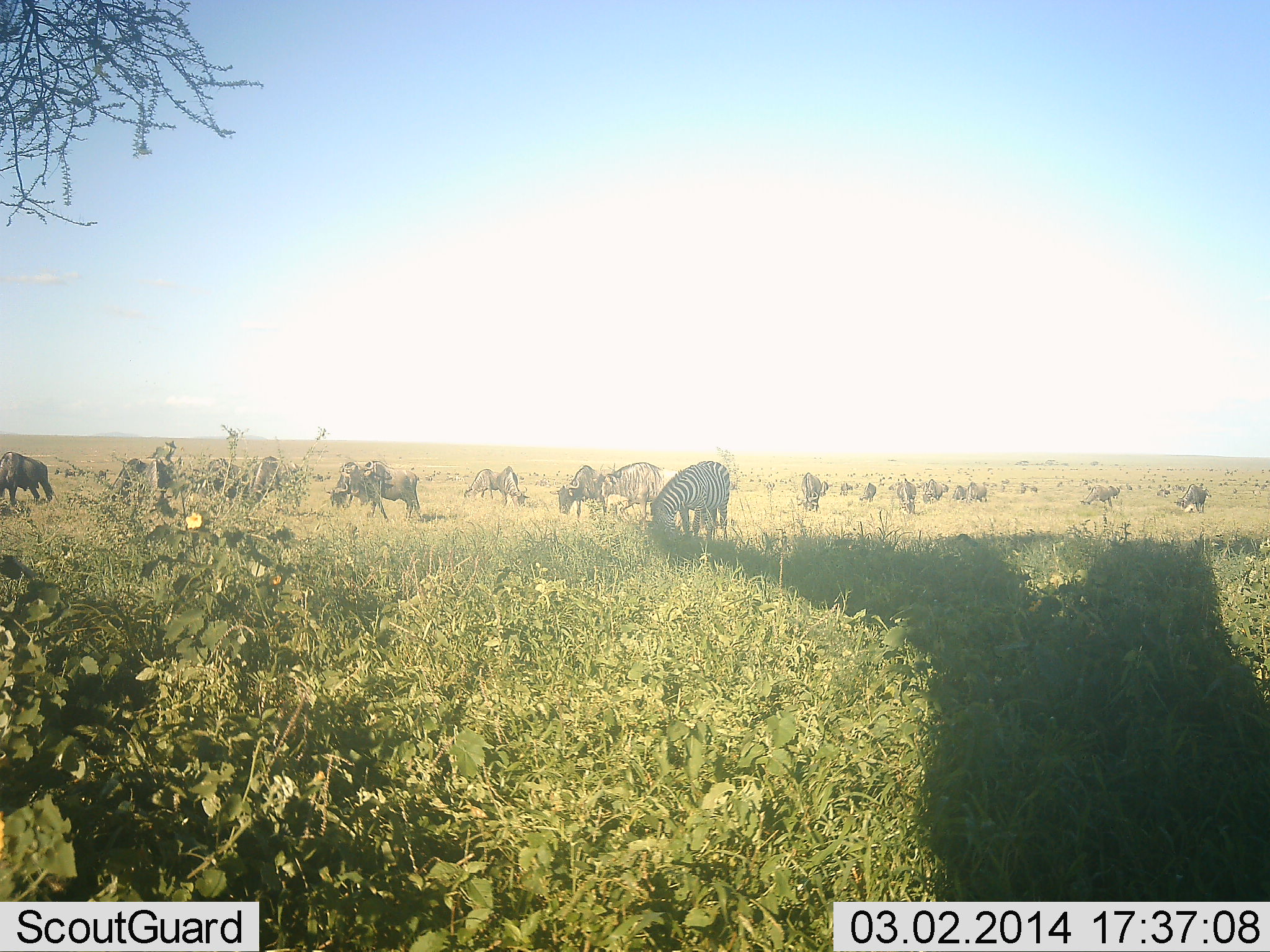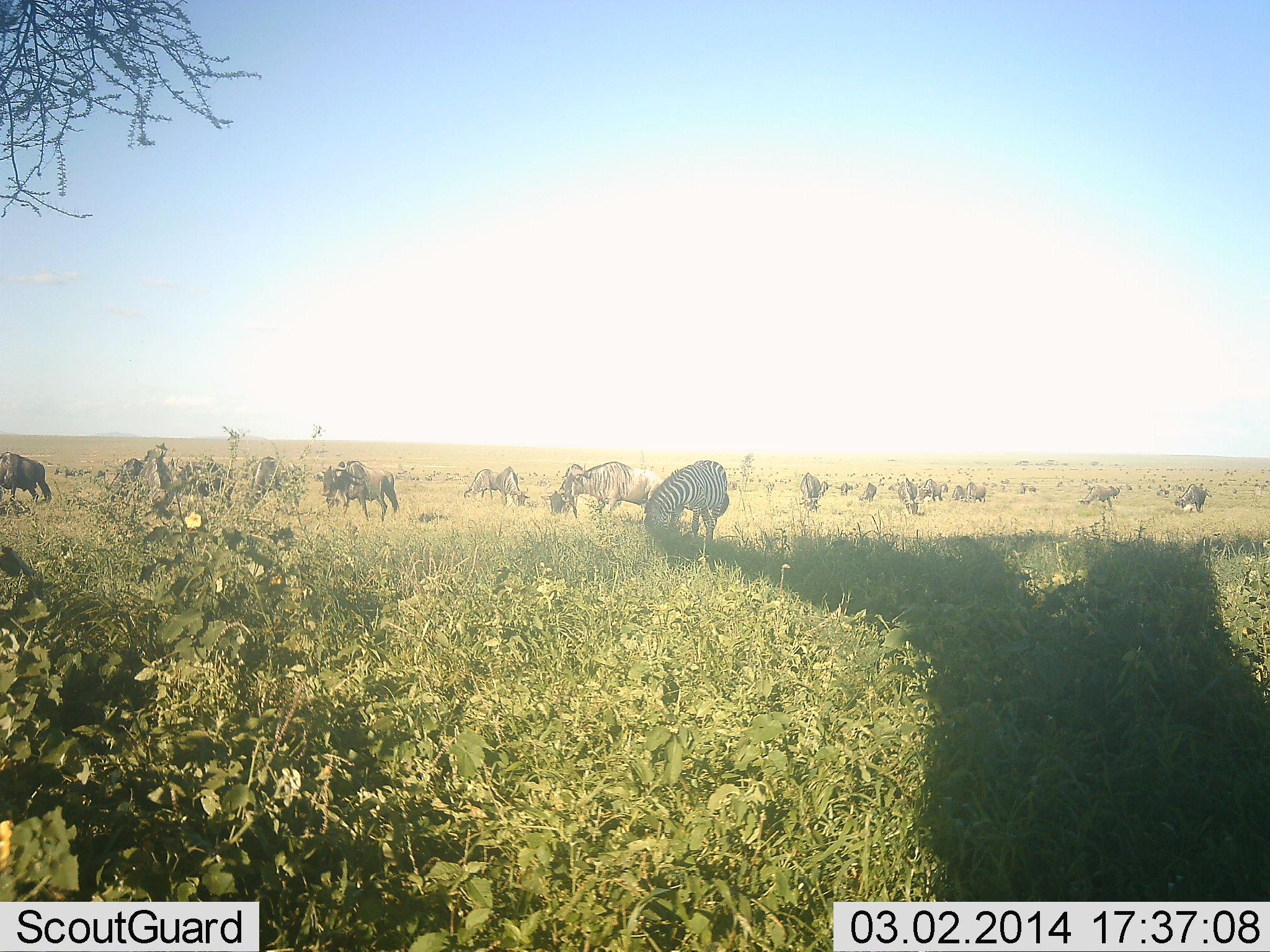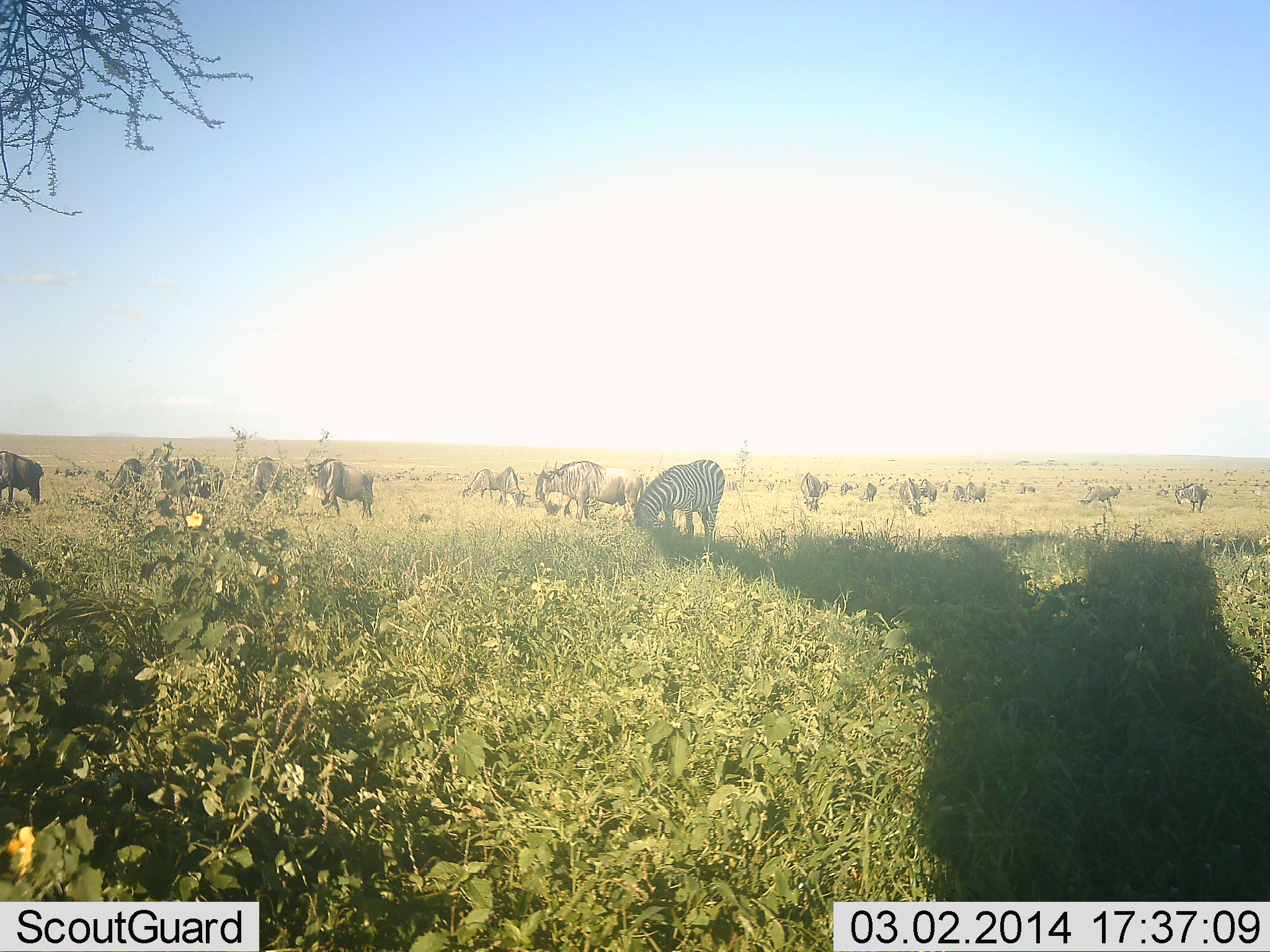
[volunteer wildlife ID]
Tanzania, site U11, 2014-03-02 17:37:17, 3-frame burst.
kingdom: Animalia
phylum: Chordata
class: Mammalia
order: Artiodactyla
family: Bovidae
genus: Connochaetes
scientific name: Connochaetes taurinus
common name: blue wildebeest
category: wildebeest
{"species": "wildebeest (blue wildebeest) (Connochaetes taurinus)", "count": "11-50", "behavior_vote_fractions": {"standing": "27%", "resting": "0%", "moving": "64%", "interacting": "9%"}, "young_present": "0%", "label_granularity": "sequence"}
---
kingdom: Animalia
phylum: Chordata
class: Mammalia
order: Perissodactyla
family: Equidae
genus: Equus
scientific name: Equus quagga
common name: plains zebra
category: zebra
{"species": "zebra (plains zebra) (Equus quagga)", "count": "1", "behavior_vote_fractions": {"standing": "7%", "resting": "0%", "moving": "7%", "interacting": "7%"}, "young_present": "0%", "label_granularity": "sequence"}